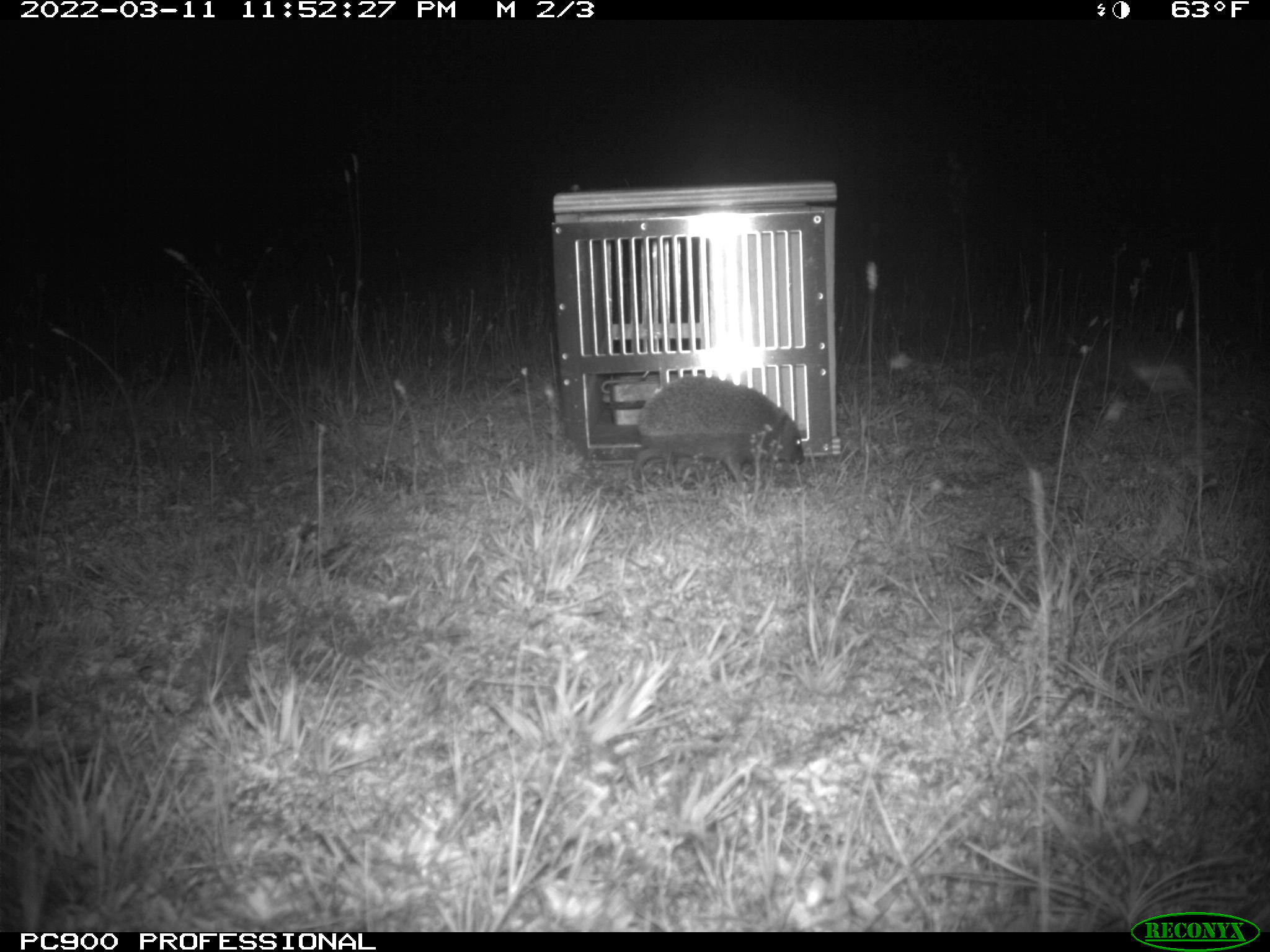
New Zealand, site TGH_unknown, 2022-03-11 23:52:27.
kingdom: Animalia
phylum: Chordata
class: Mammalia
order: Eulipotyphla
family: Erinaceidae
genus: Erinaceus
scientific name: Erinaceus europaeus europaeus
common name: european hedgehog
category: hedgehog